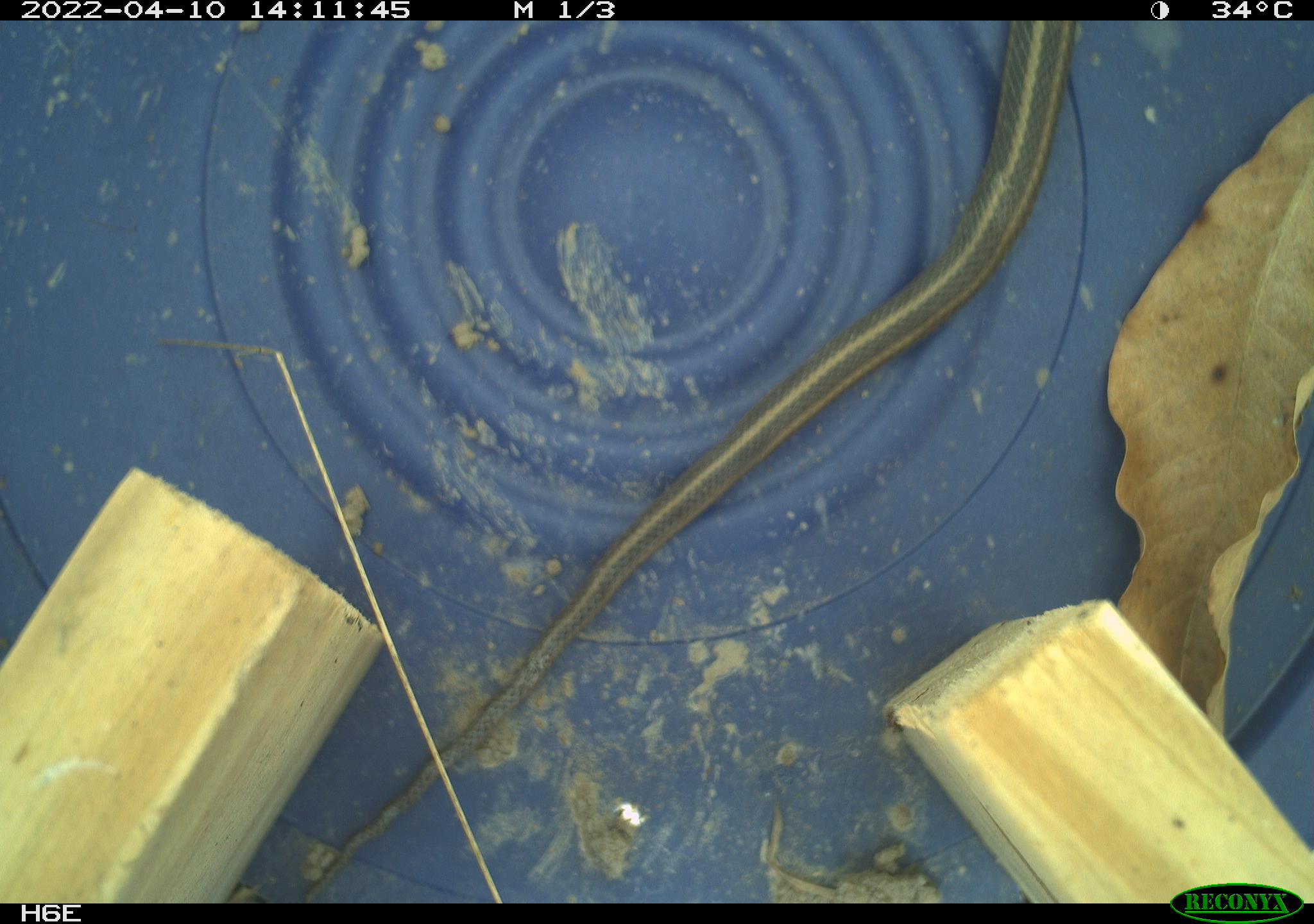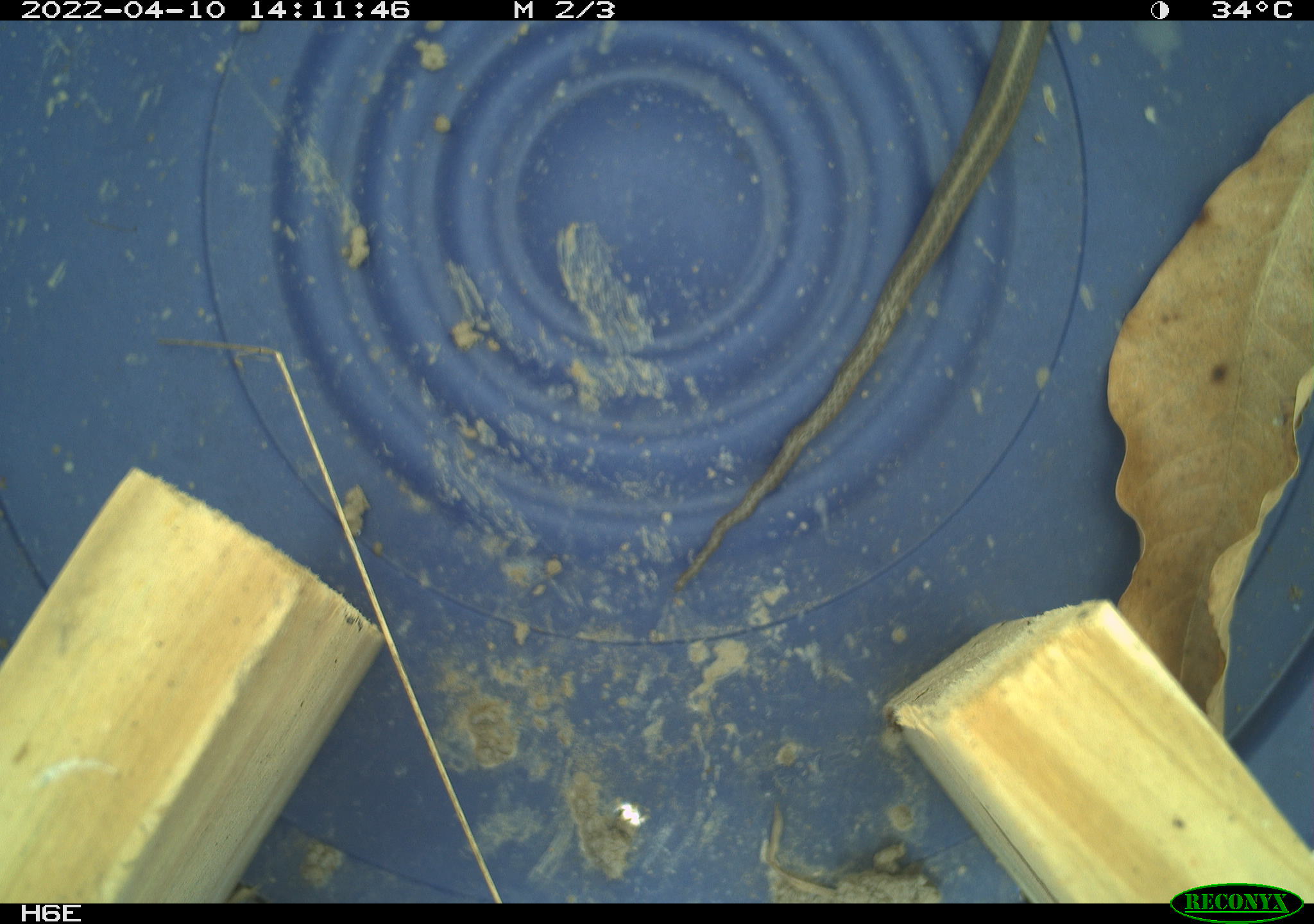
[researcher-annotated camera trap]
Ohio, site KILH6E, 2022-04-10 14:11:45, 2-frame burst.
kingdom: Animalia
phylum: Chordata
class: Reptilia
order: Squamata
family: Colubridae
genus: Thamnophis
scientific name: Thamnophis sirtalis sirtalis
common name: eastern gartersnake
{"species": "eastern gartersnake (Thamnophis sirtalis sirtalis)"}